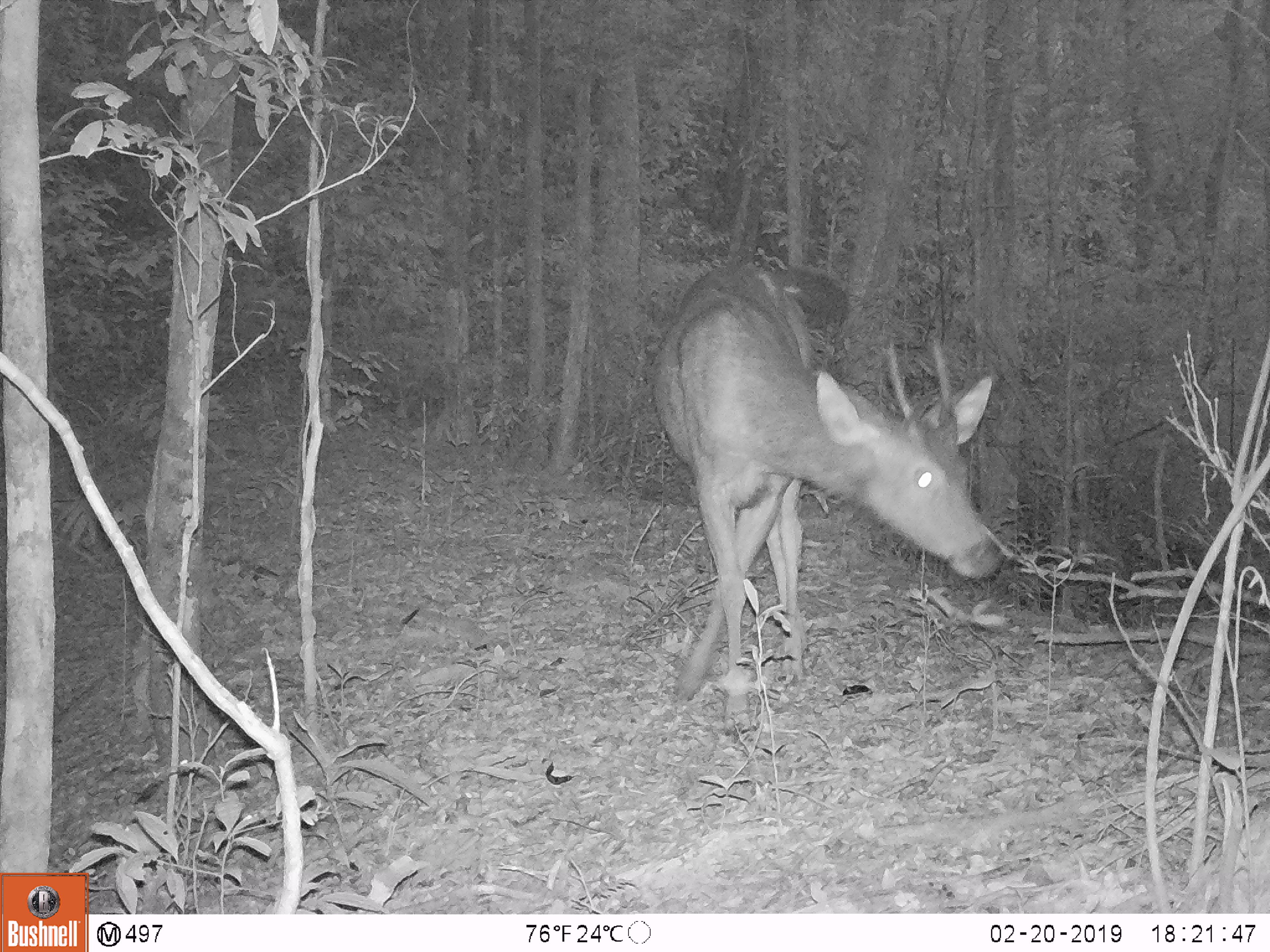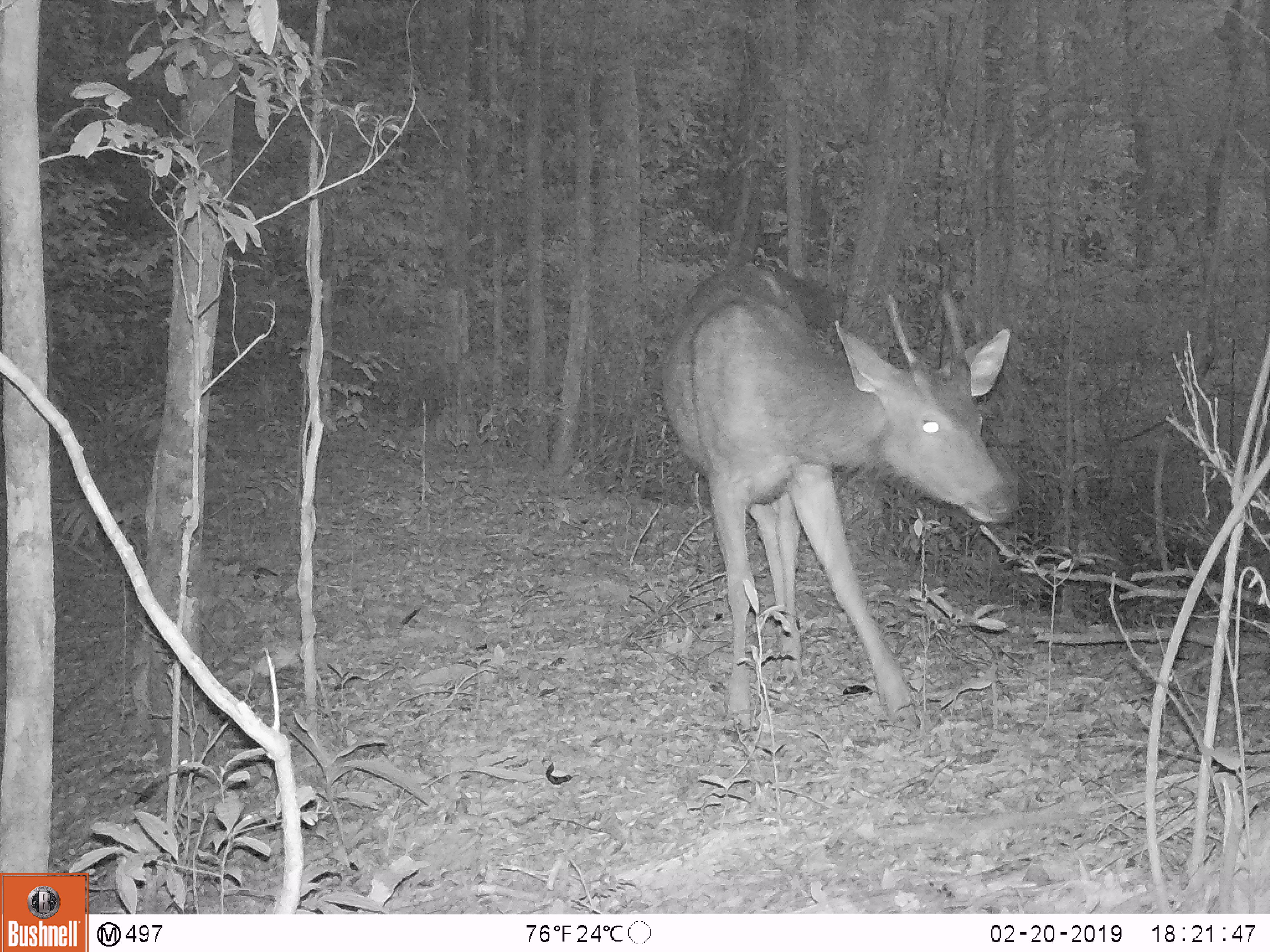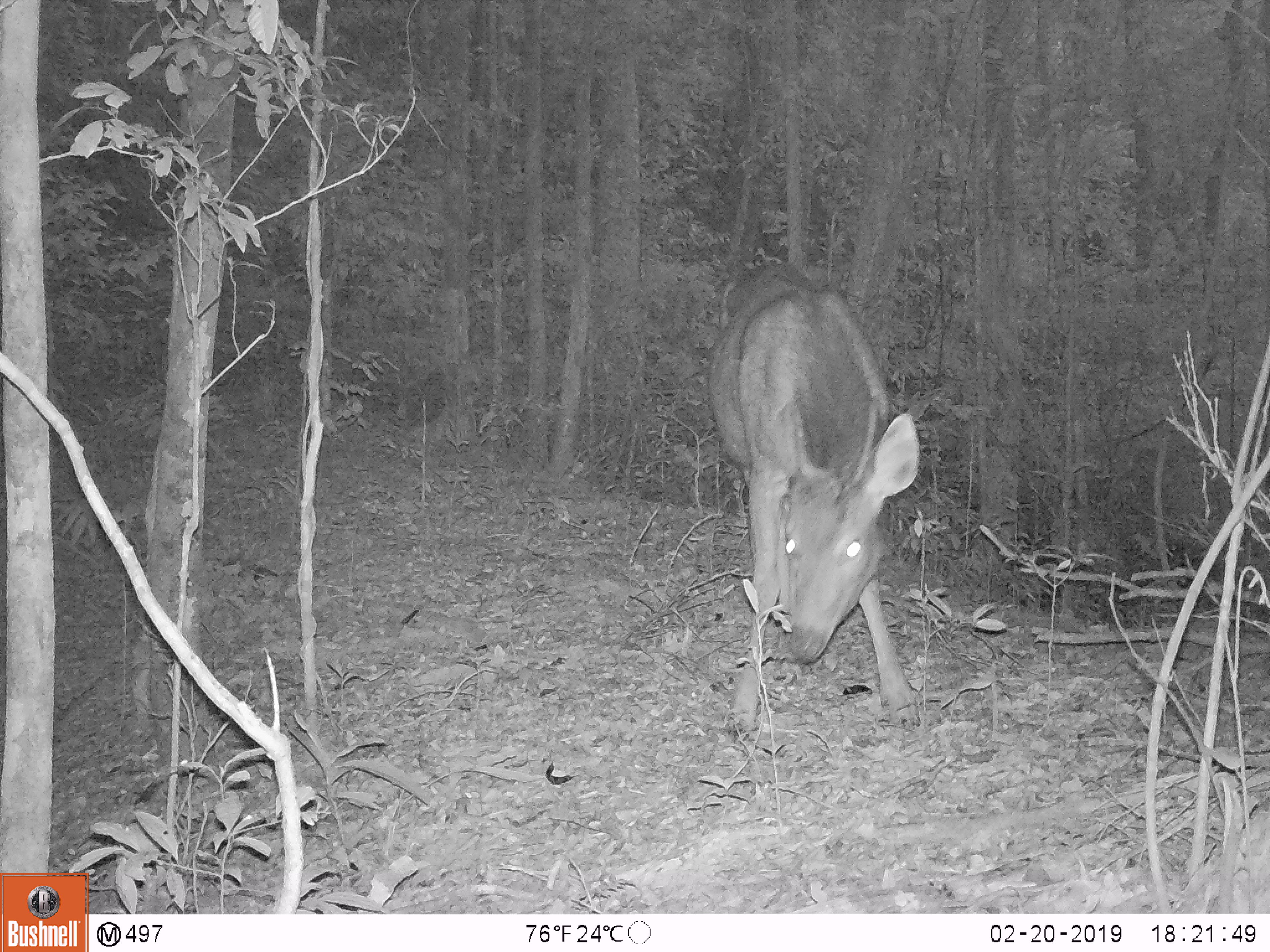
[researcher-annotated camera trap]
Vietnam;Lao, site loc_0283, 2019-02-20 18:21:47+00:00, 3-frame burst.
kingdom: Animalia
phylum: Chordata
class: Mammalia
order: Artiodactyla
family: Cervidae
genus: Rusa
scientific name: Rusa unicolor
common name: sambar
Sambar (Rusa unicolor). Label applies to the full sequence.